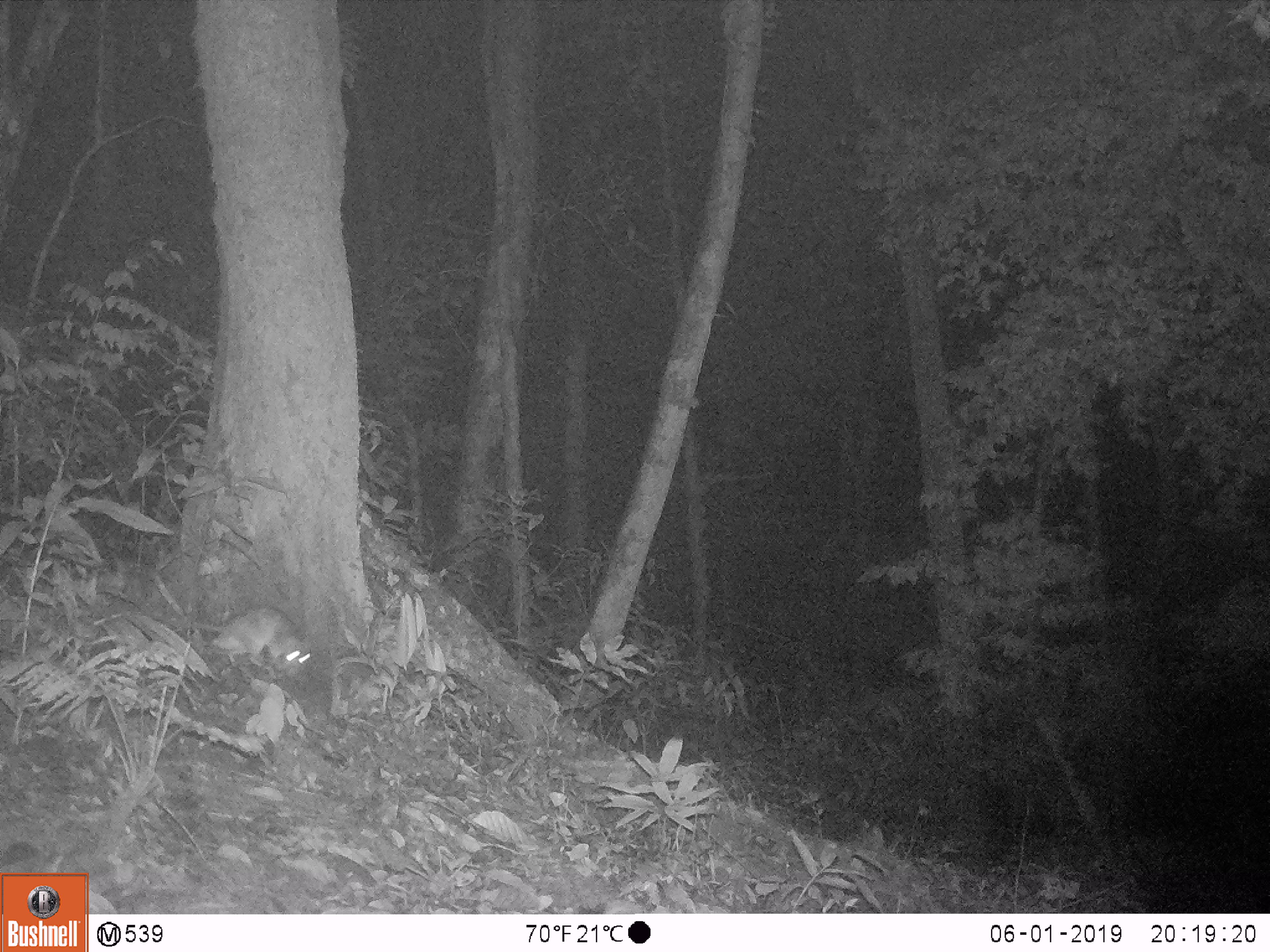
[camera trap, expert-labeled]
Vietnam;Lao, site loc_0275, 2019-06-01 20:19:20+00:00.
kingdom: Animalia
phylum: Chordata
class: Mammalia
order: Rodentia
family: Muridae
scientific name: Muridae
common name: old-world mice and rats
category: unidentified murid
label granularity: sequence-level